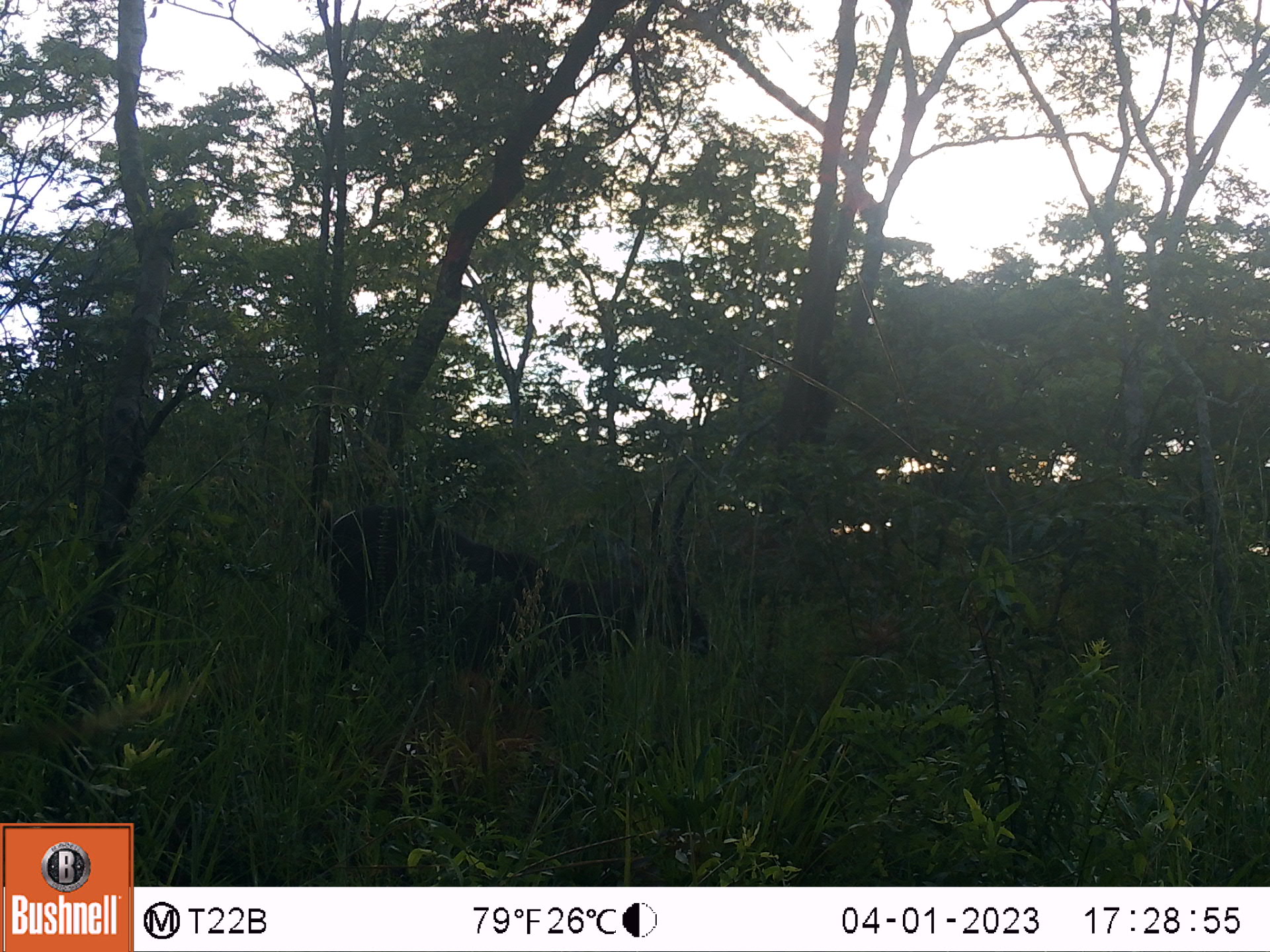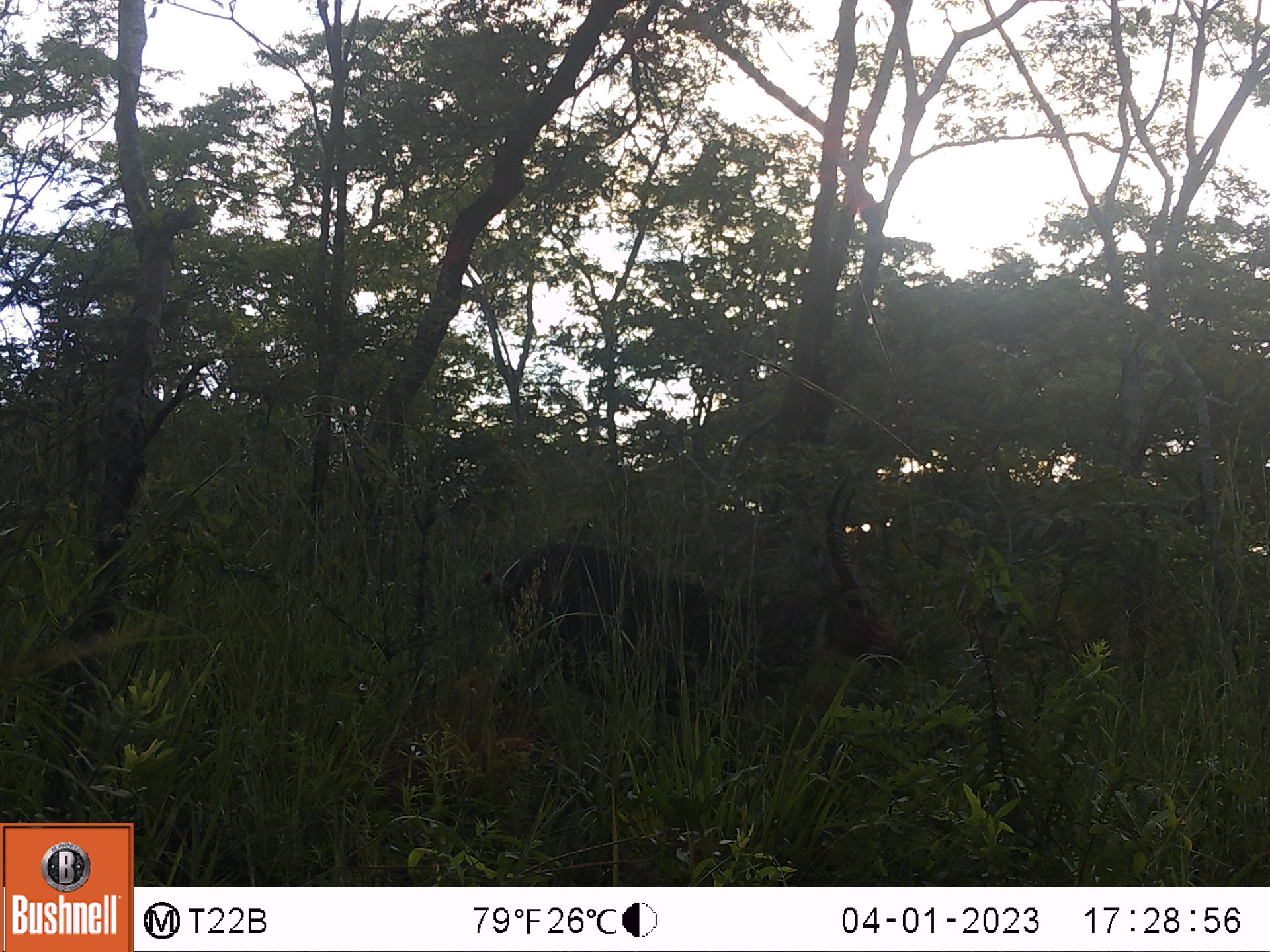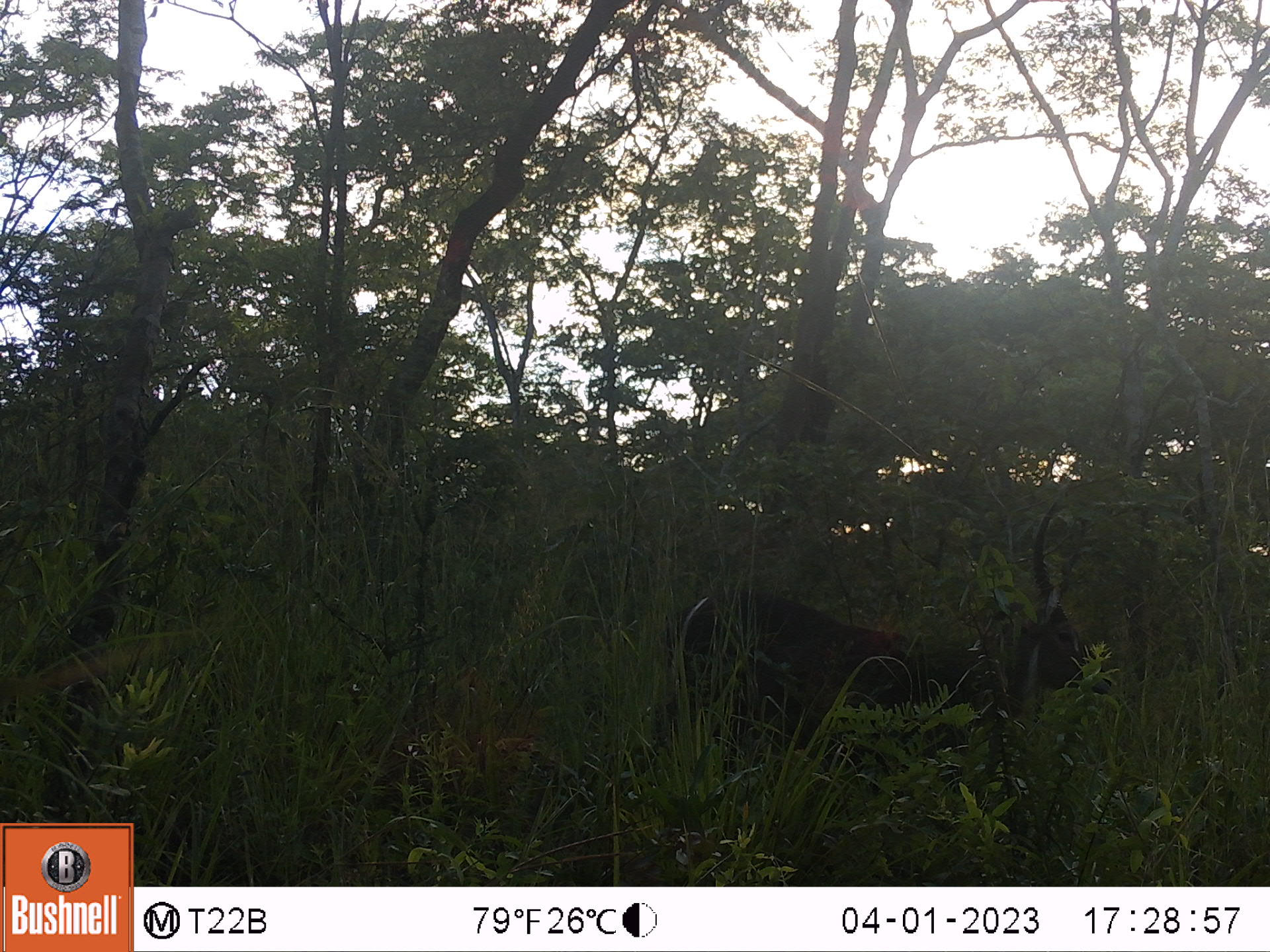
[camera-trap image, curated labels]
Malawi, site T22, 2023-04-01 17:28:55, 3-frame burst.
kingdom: Animalia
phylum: Chordata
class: Mammalia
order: Artiodactyla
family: Bovidae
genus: Kobus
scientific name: Kobus ellipsiprymnus ellipsiprymnus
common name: common waterbuck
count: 1